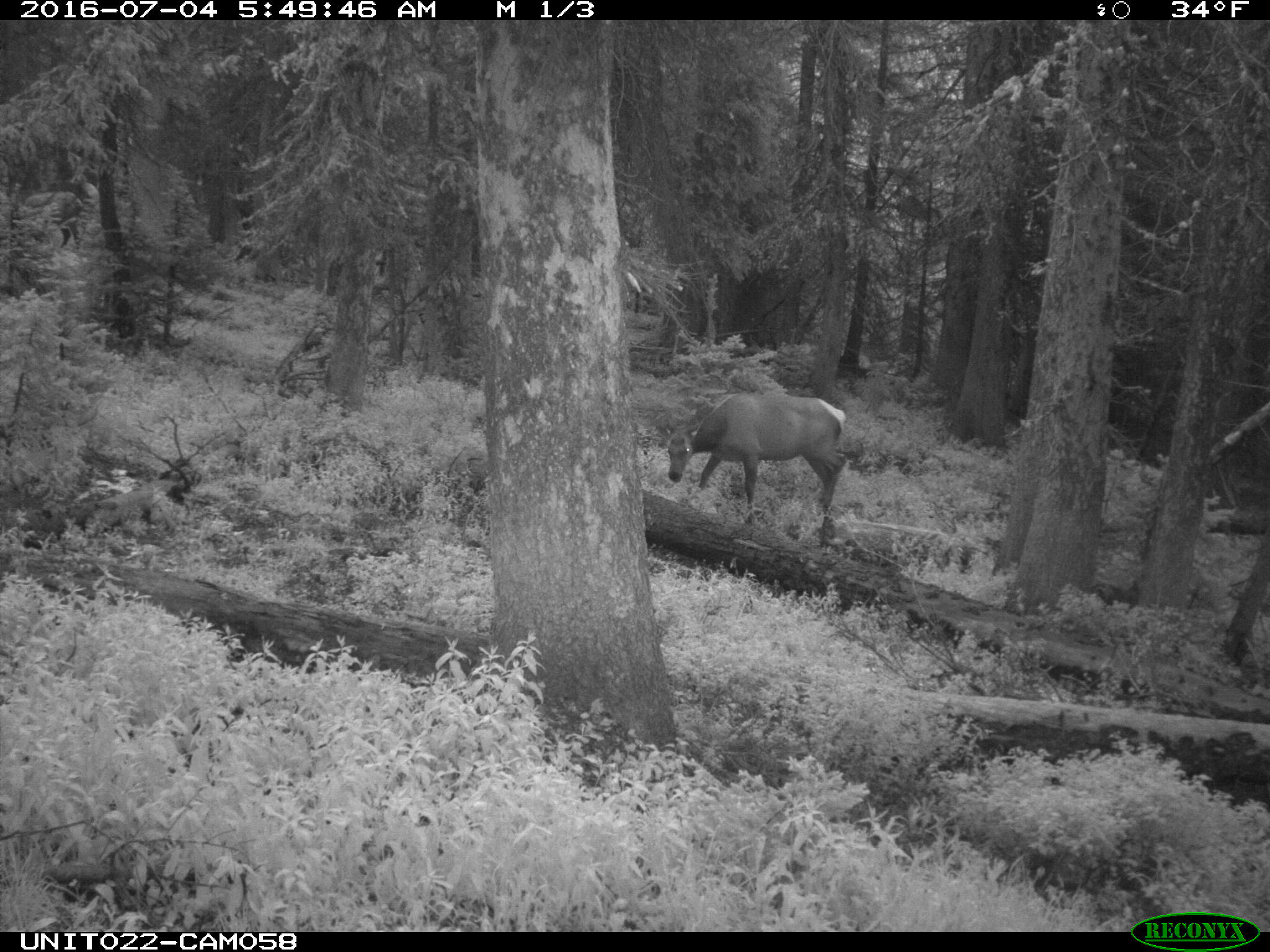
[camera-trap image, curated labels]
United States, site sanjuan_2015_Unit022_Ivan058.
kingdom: Animalia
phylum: Chordata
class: Mammalia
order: Artiodactyla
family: Cervidae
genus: Cervus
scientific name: Cervus elaphus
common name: red deer